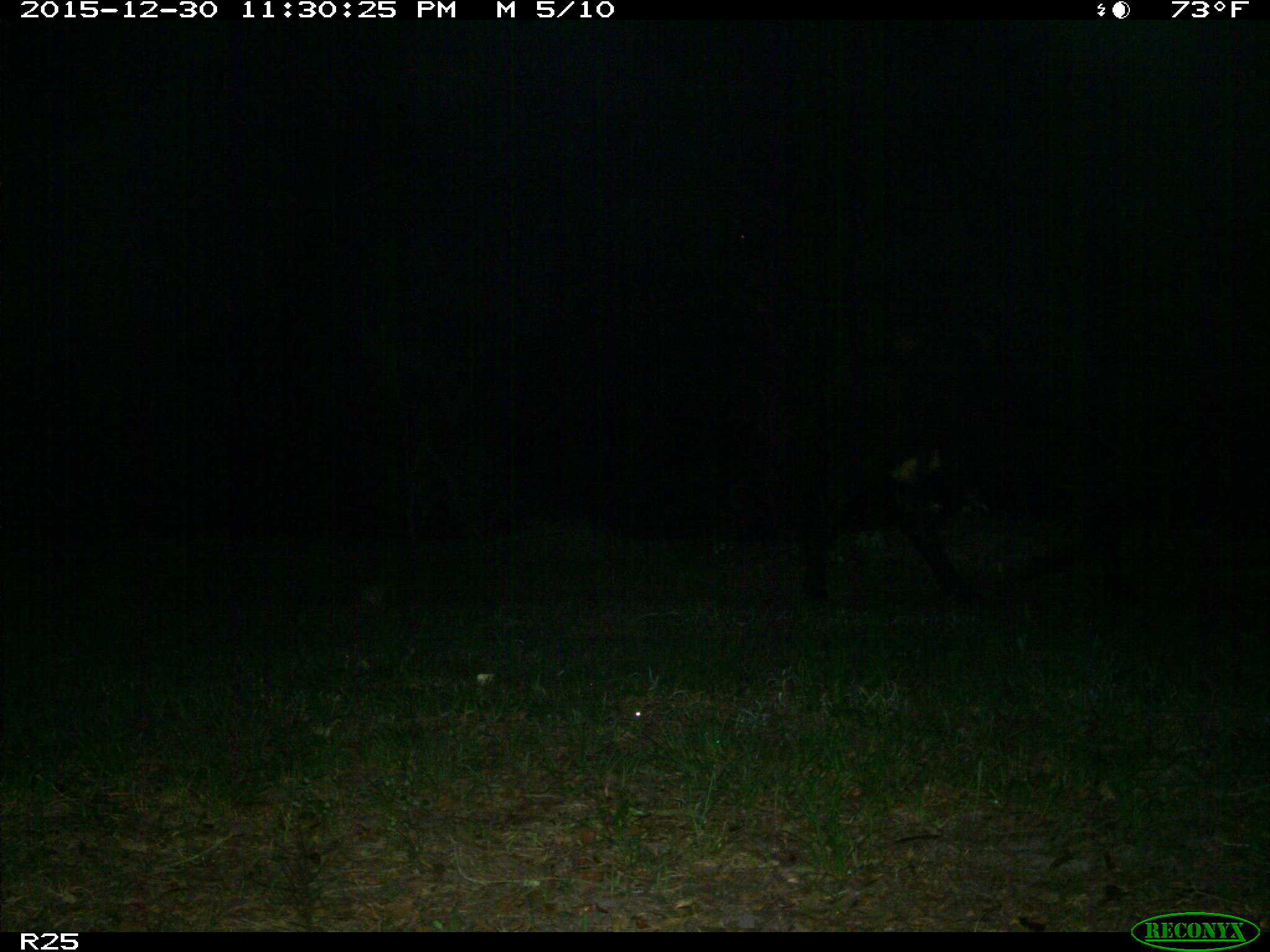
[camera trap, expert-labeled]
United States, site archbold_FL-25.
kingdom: Animalia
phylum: Chordata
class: Mammalia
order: Artiodactyla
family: Bovidae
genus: Bos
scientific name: Bos taurus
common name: domestic cow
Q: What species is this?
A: Bos taurus (domestic cow).